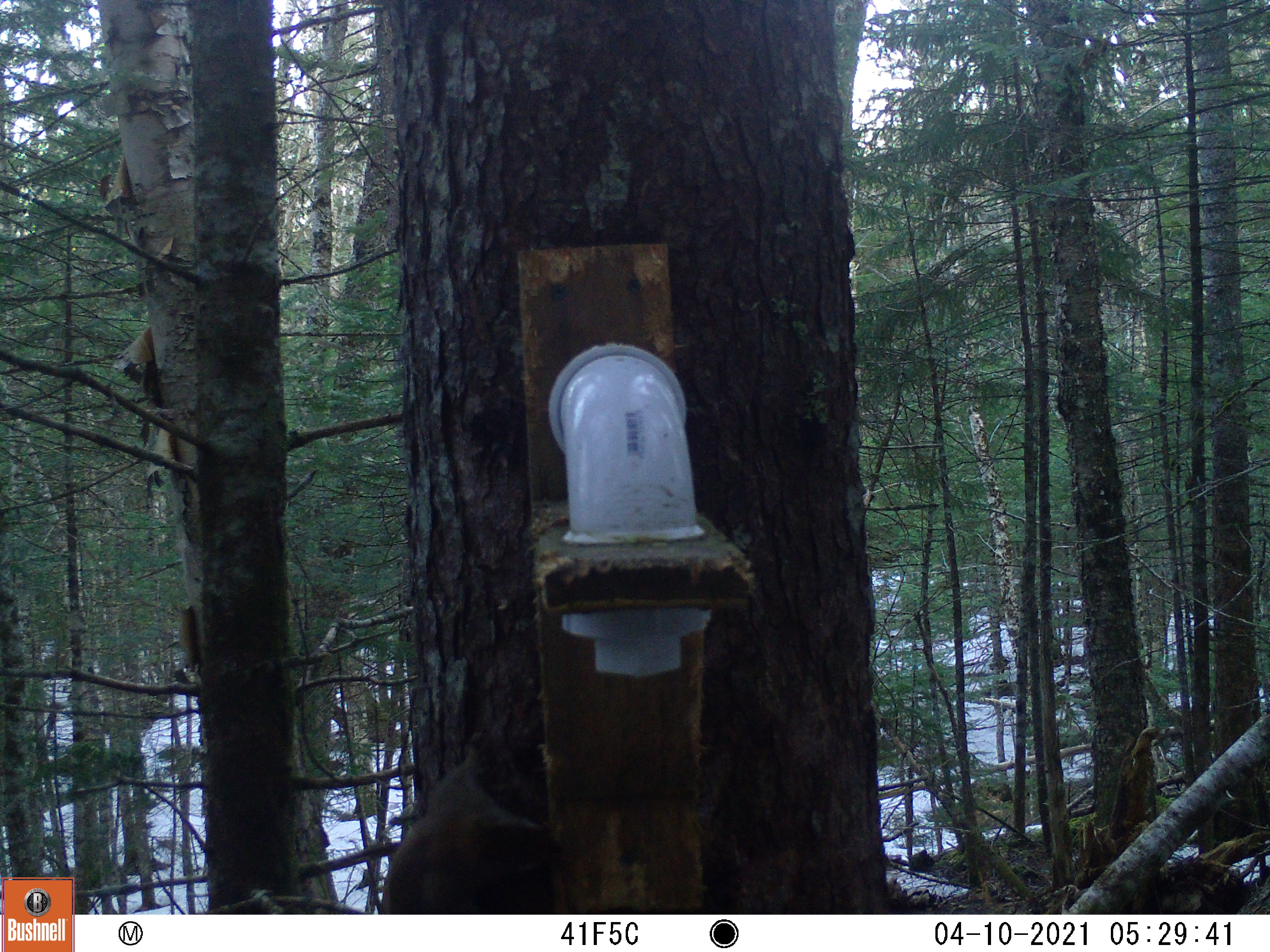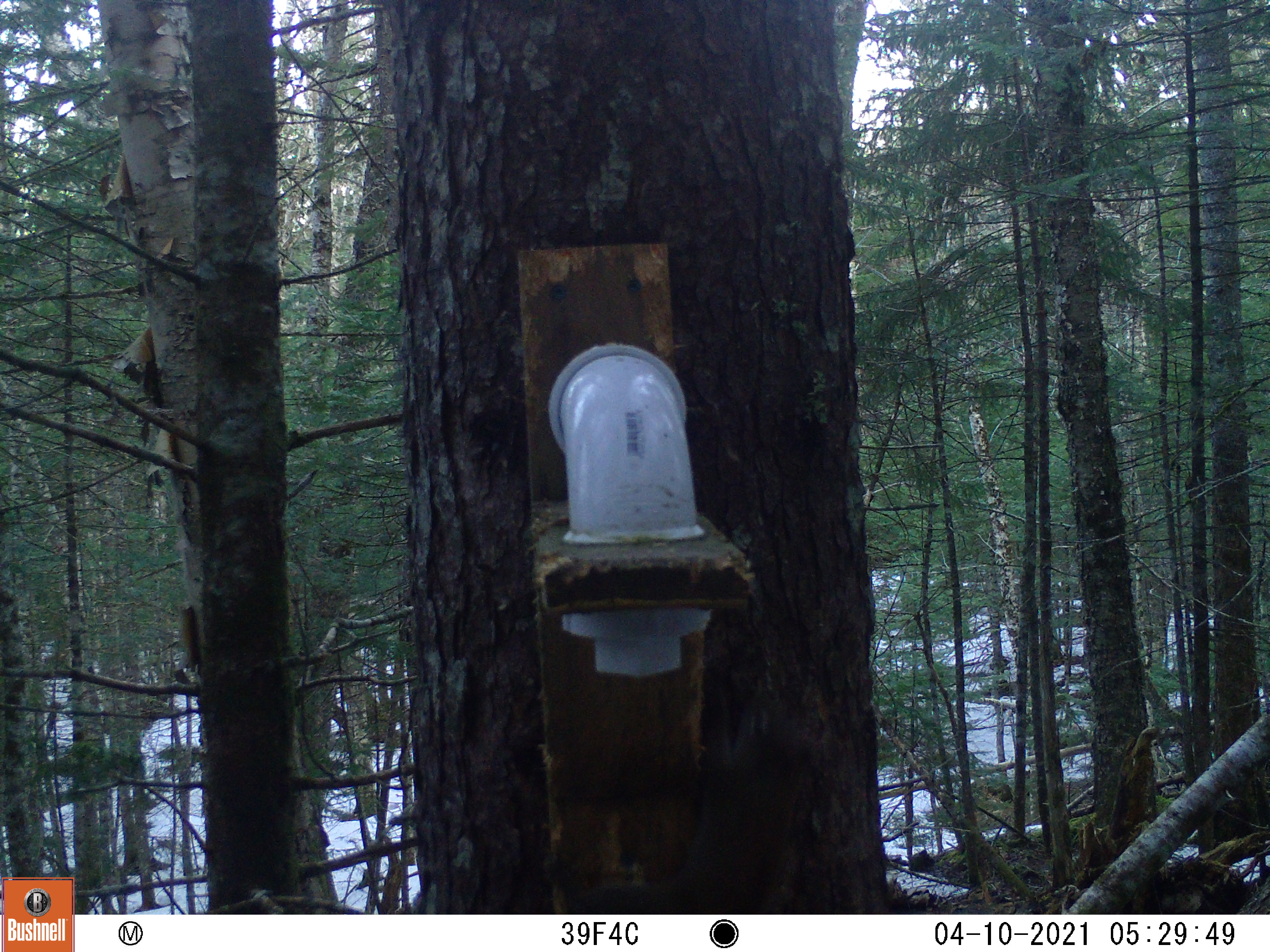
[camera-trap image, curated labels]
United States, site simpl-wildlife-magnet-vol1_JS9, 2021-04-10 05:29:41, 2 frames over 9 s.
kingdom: Animalia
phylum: Chordata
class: Mammalia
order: Rodentia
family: Sciuridae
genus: Tamiasciurus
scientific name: Tamiasciurus hudsonicus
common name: red squirrel